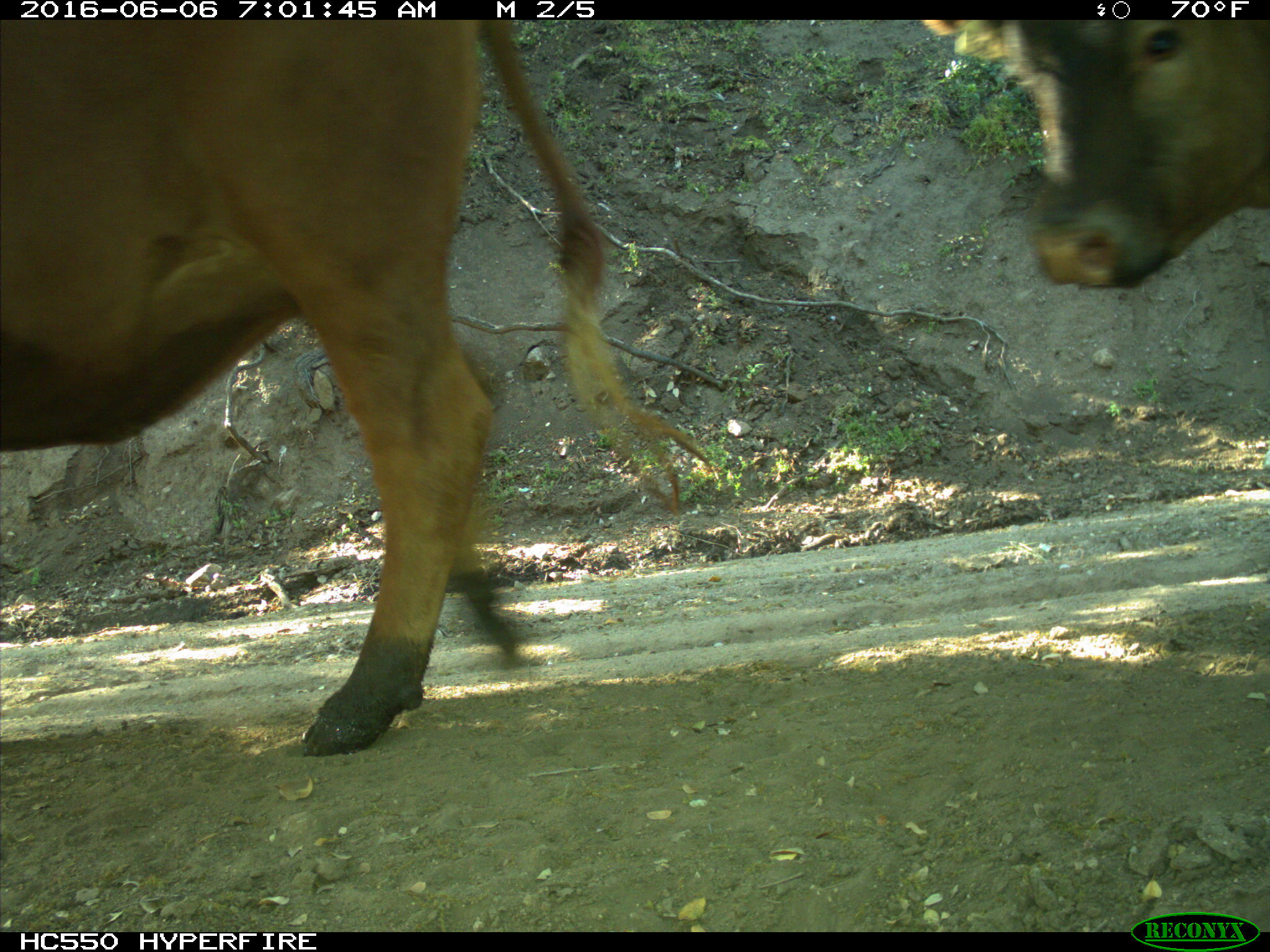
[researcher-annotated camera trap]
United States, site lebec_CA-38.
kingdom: Animalia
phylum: Chordata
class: Mammalia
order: Artiodactyla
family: Bovidae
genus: Bos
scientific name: Bos taurus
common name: domestic cow